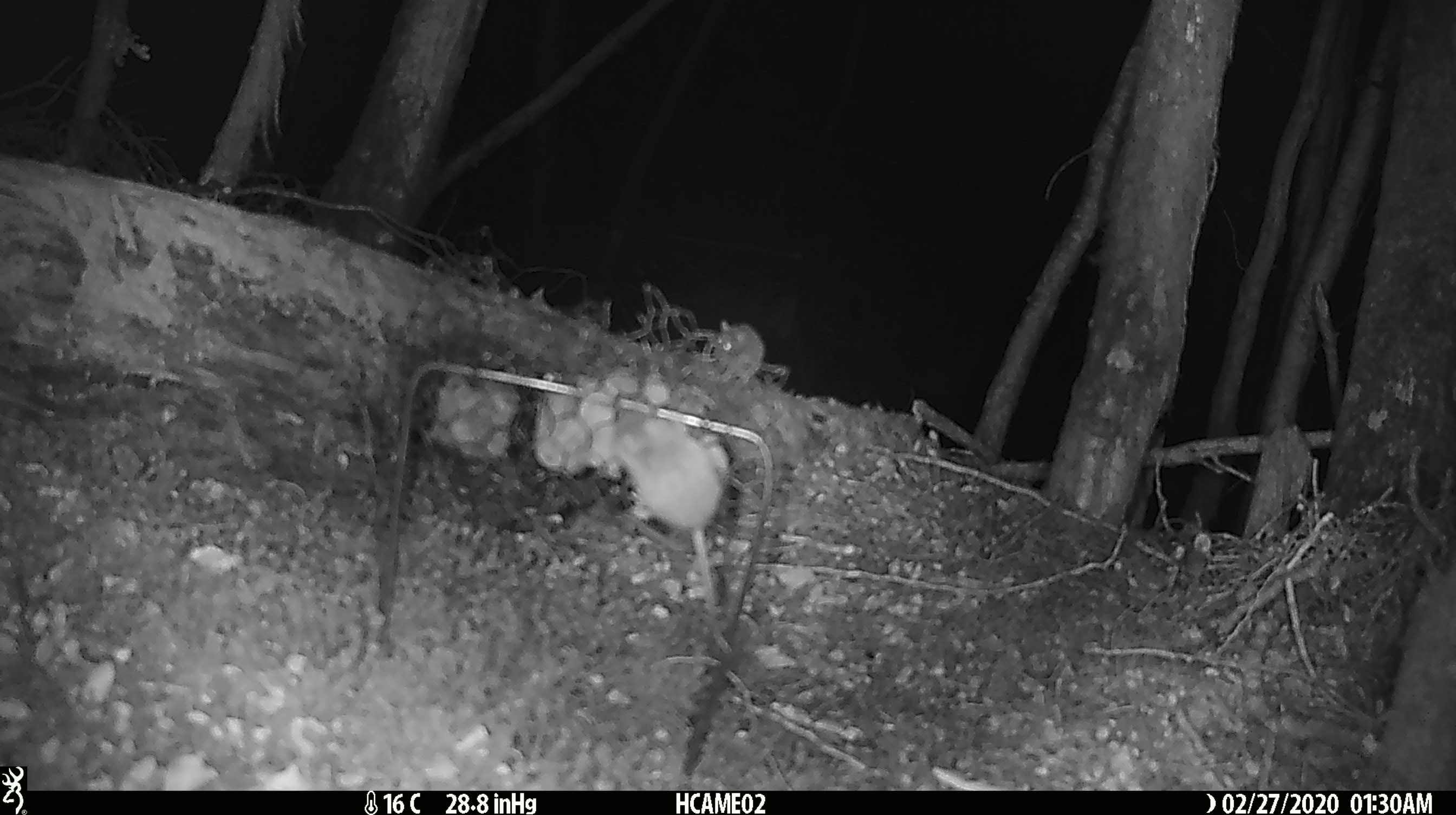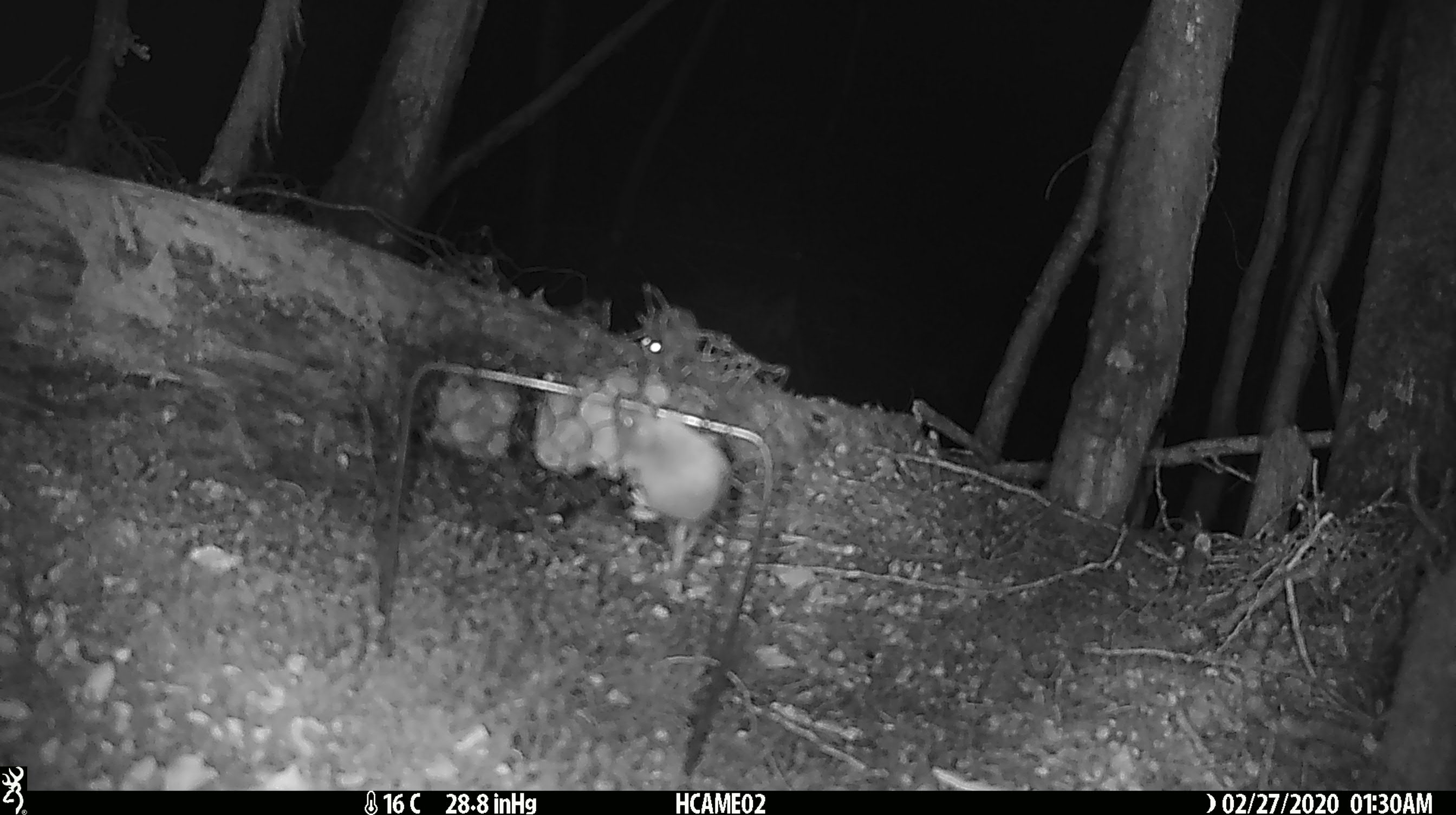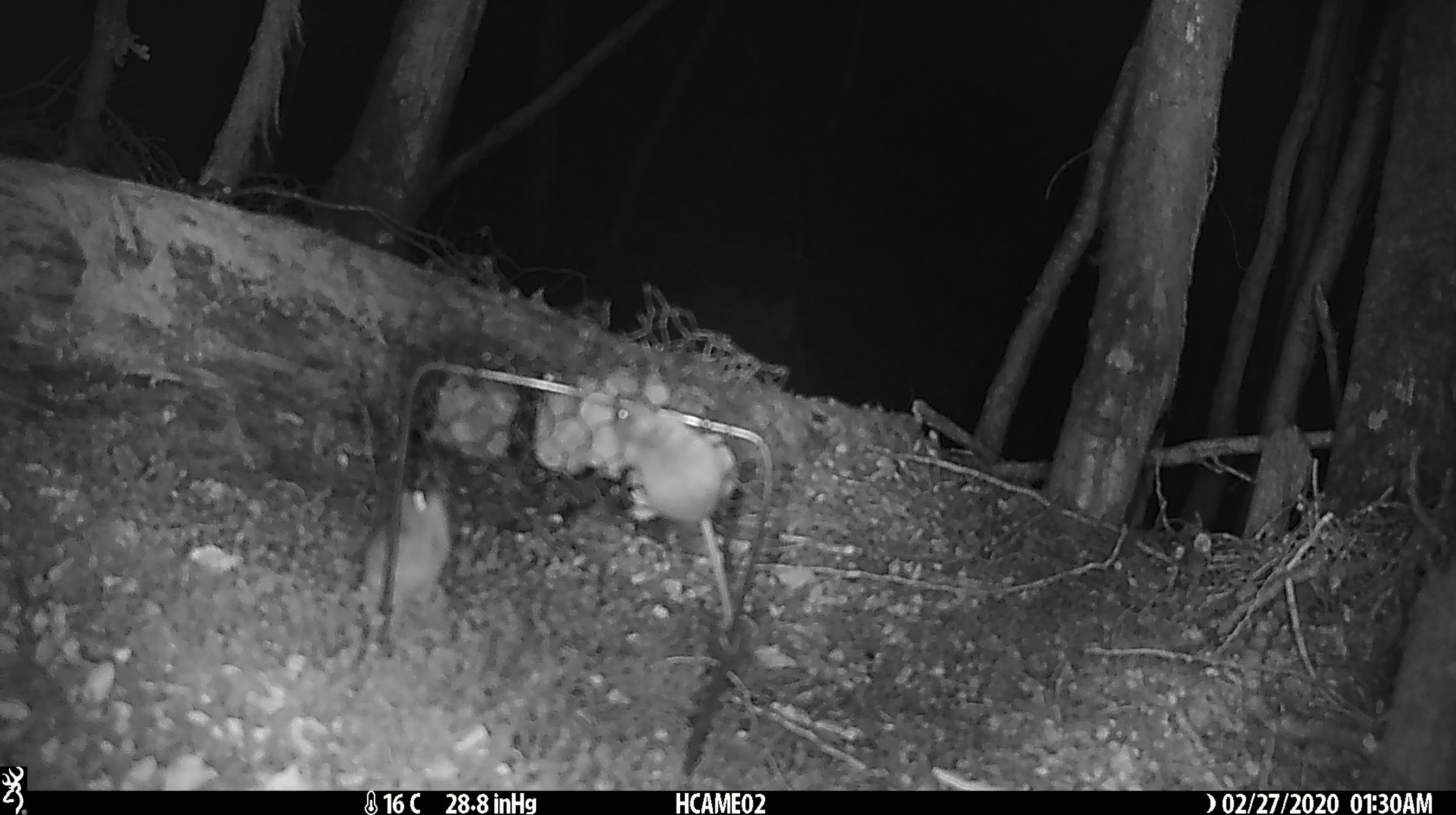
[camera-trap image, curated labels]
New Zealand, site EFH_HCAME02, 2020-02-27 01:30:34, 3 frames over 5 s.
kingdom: Animalia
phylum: Chordata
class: Mammalia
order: Rodentia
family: Muridae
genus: Mus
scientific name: Mus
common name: mouse